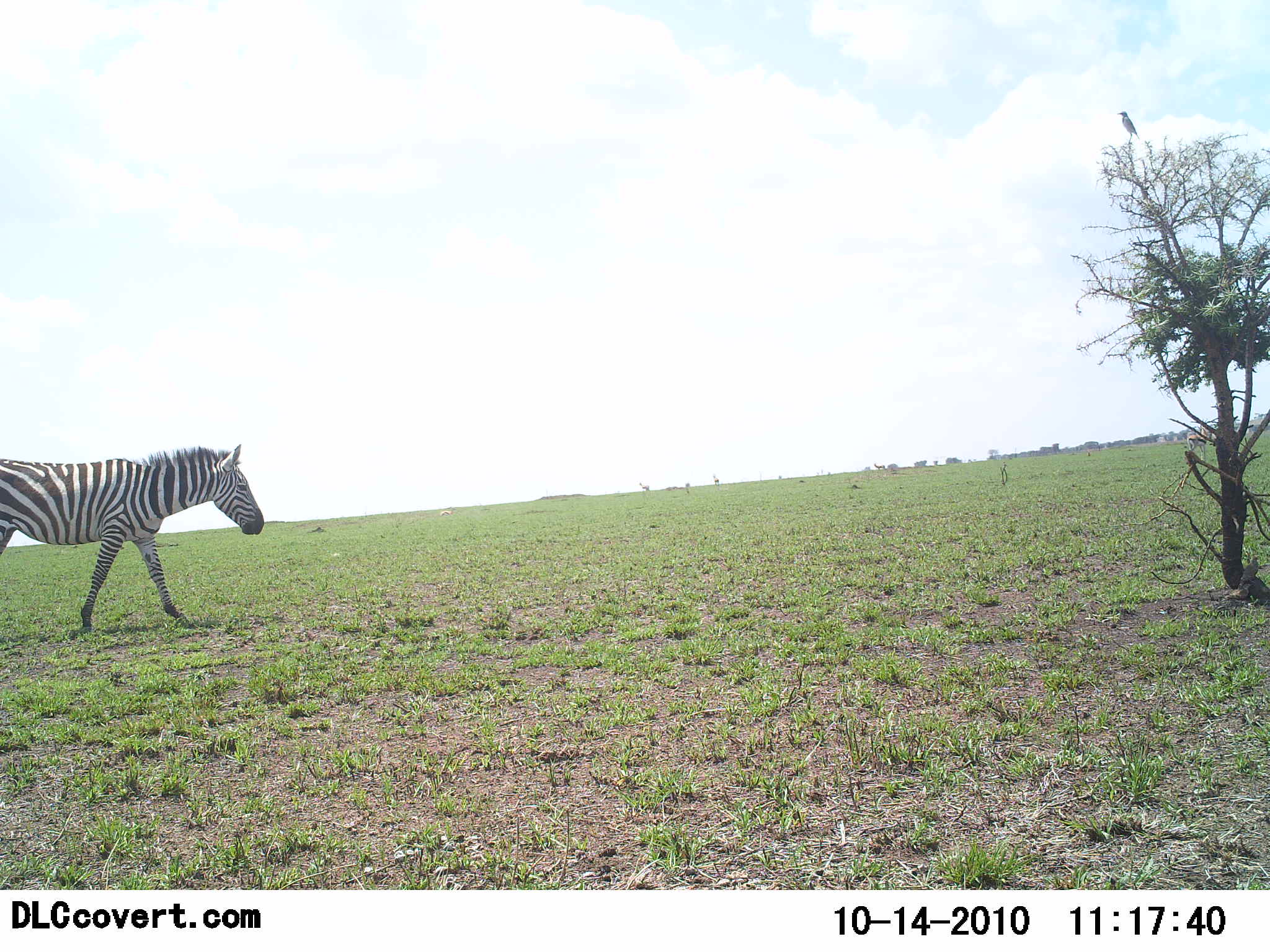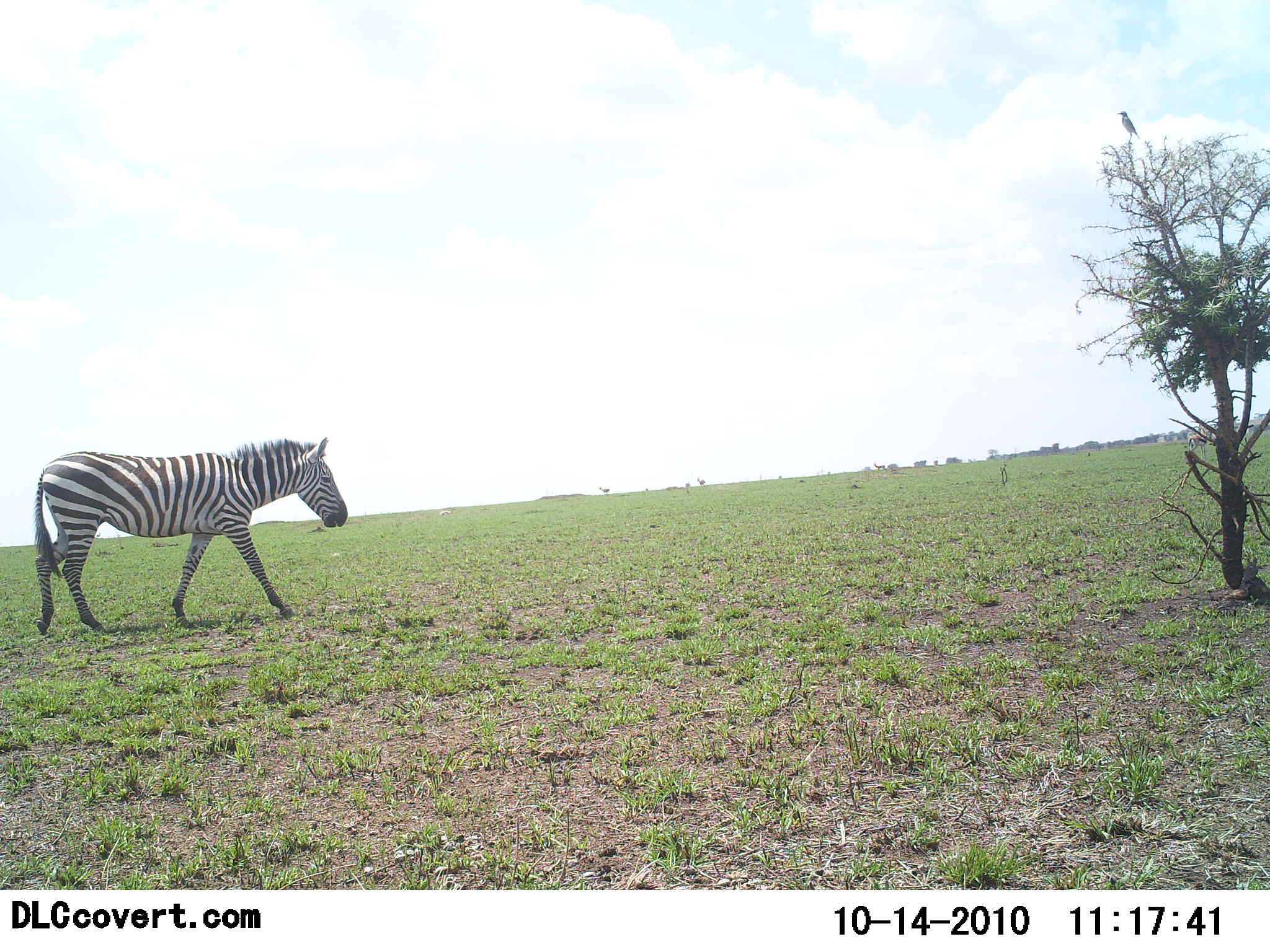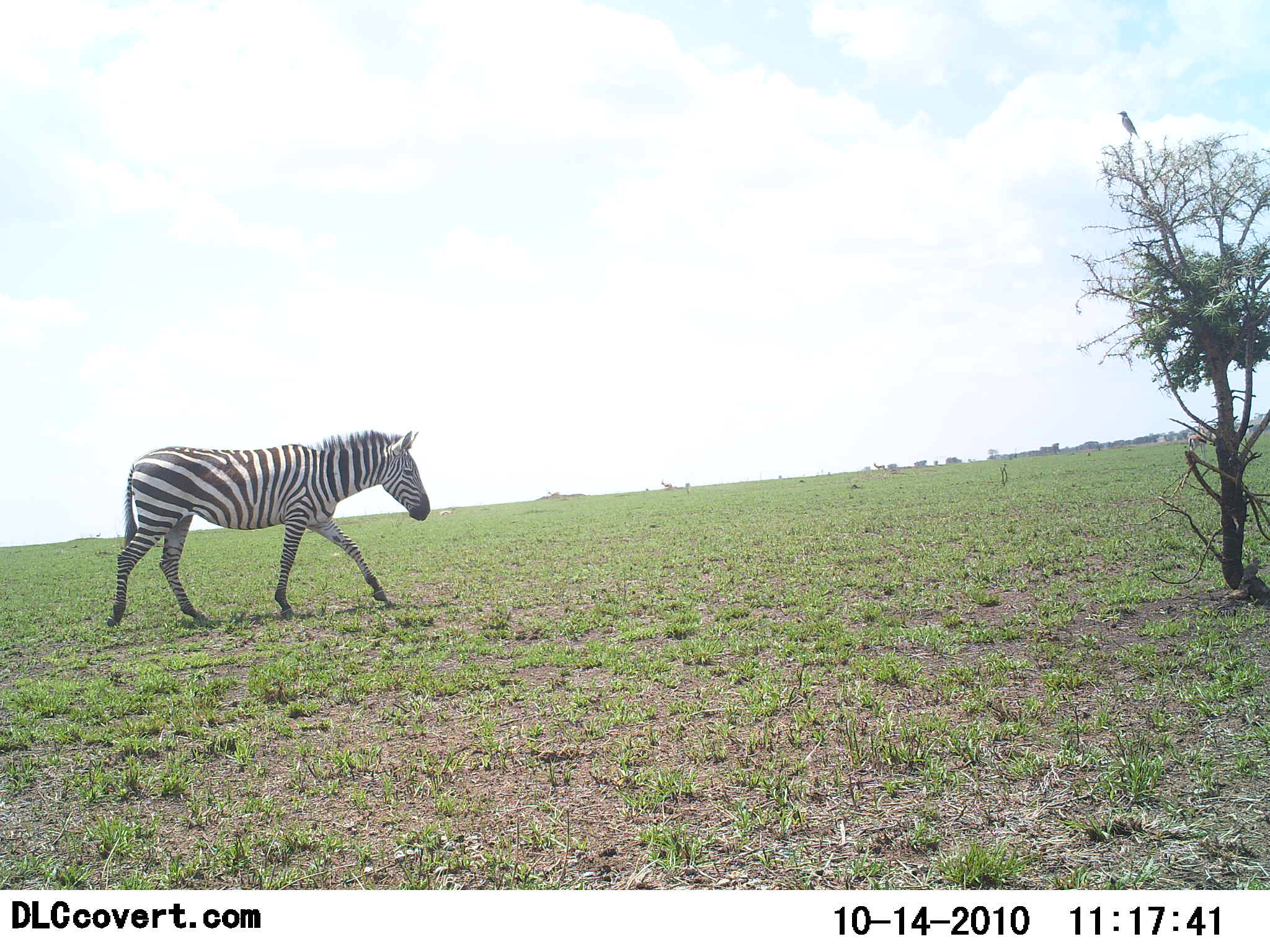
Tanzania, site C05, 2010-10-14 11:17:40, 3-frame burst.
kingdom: Animalia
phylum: Chordata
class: Mammalia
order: Perissodactyla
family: Equidae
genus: Equus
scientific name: Equus quagga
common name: plains zebra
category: zebra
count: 1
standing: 12%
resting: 0%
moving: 94%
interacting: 0%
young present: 0%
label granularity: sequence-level